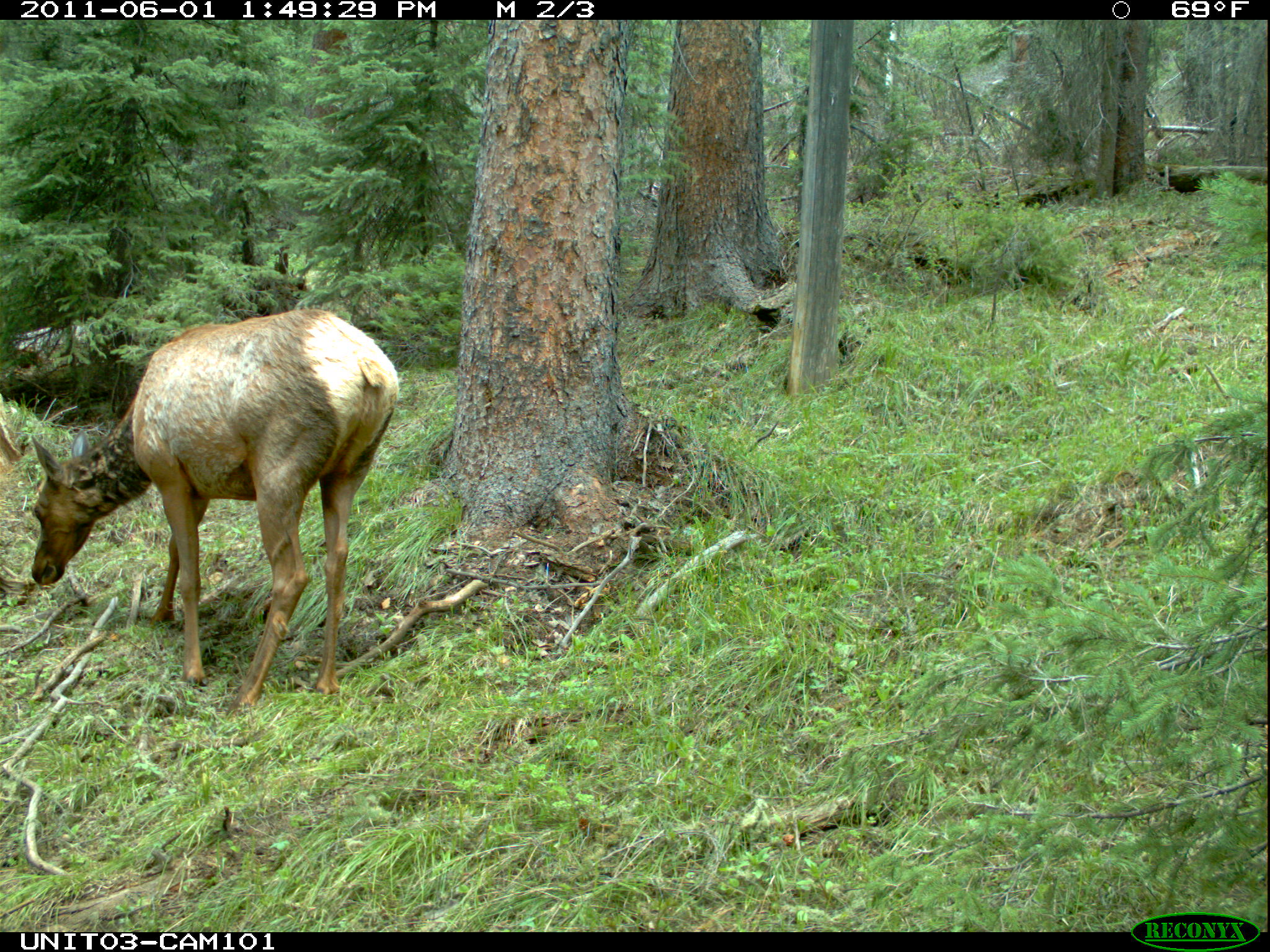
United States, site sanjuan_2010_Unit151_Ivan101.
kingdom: Animalia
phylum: Chordata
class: Mammalia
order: Artiodactyla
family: Cervidae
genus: Cervus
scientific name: Cervus elaphus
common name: red deer